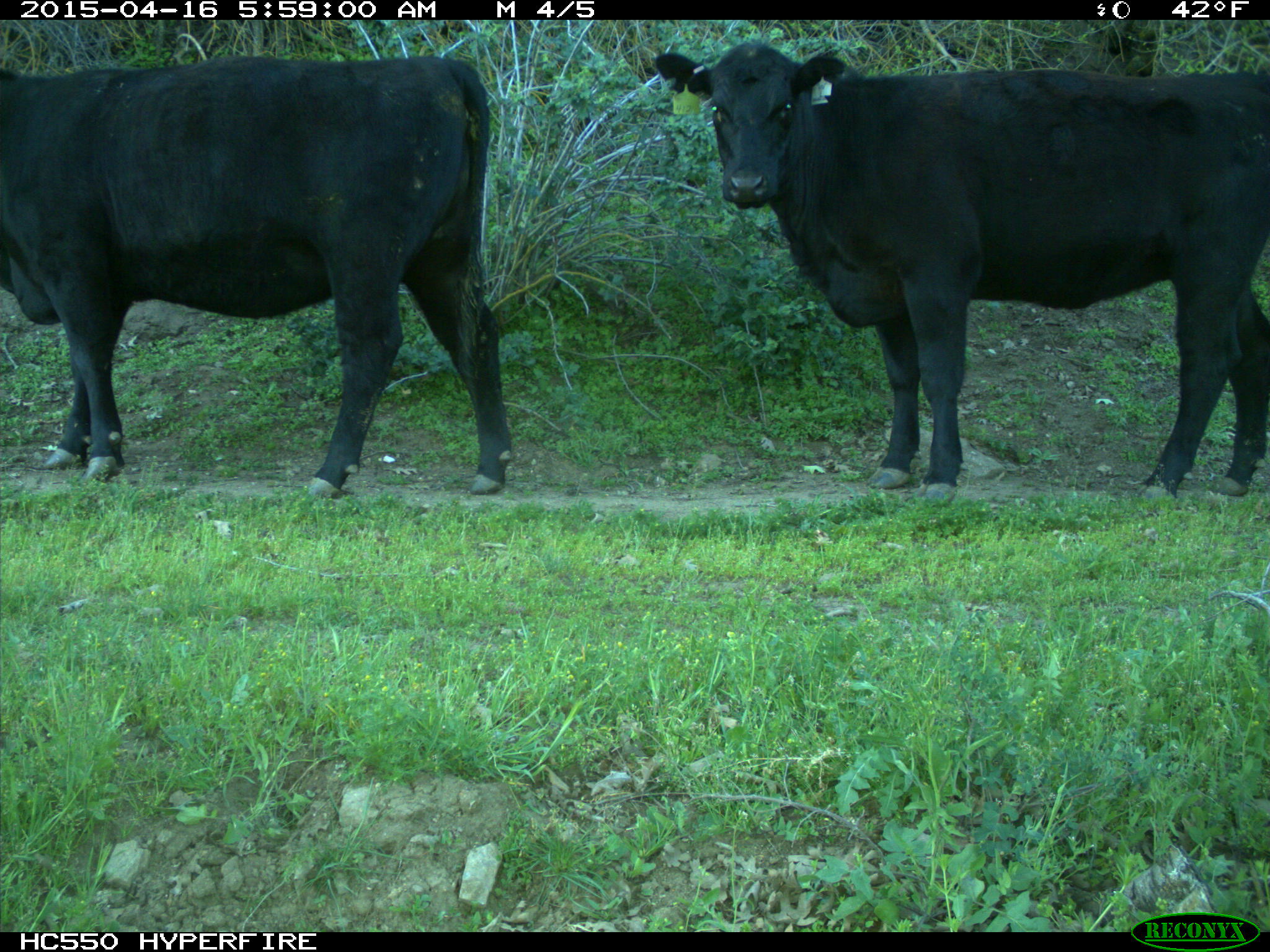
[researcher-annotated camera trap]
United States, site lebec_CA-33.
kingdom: Animalia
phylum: Chordata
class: Mammalia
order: Artiodactyla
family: Bovidae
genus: Bos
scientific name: Bos taurus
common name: domestic cow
Bos taurus (domestic cow).